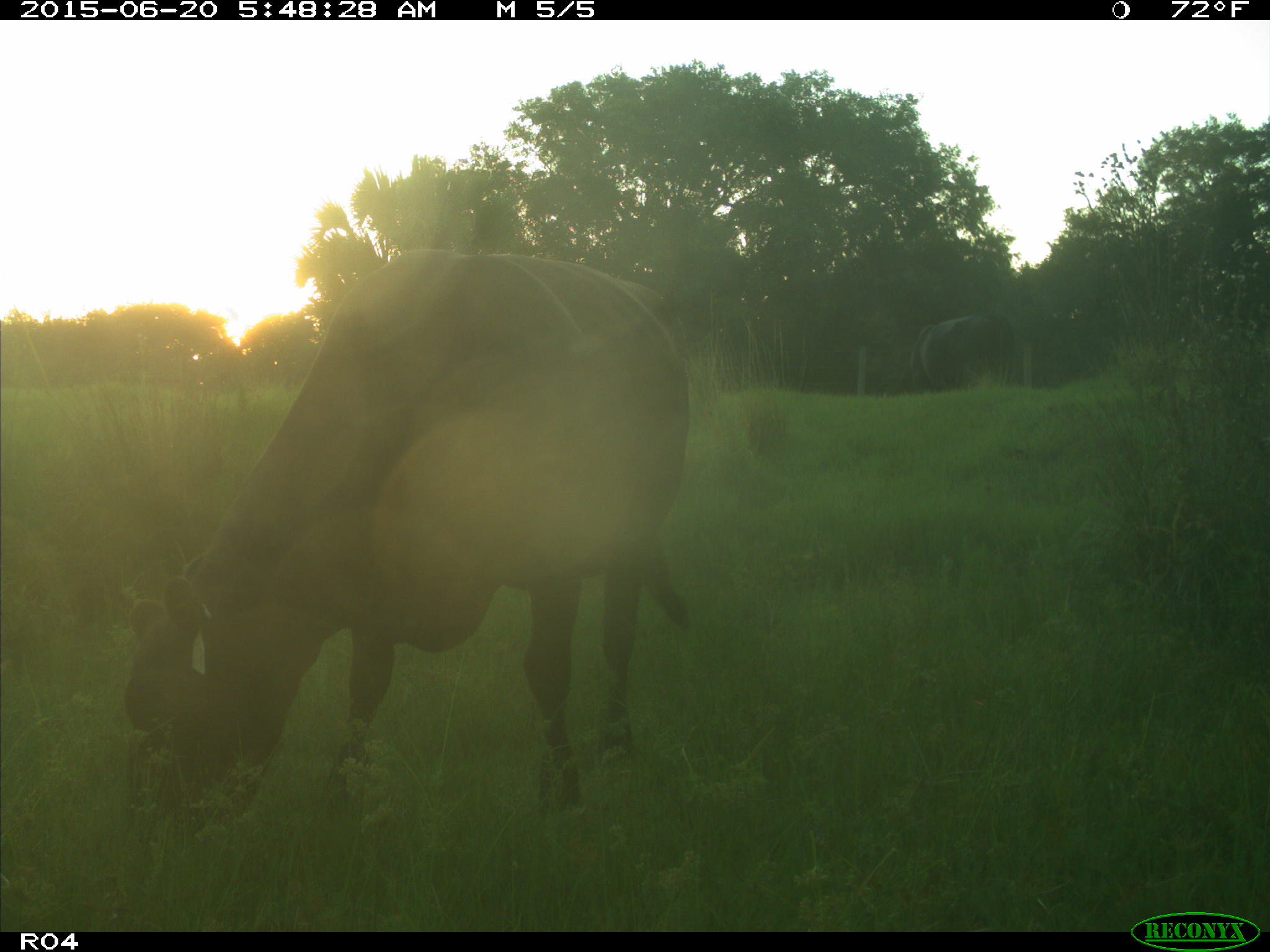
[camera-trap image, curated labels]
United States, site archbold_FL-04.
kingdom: Animalia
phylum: Chordata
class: Mammalia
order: Artiodactyla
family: Bovidae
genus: Bos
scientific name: Bos taurus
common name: domestic cow